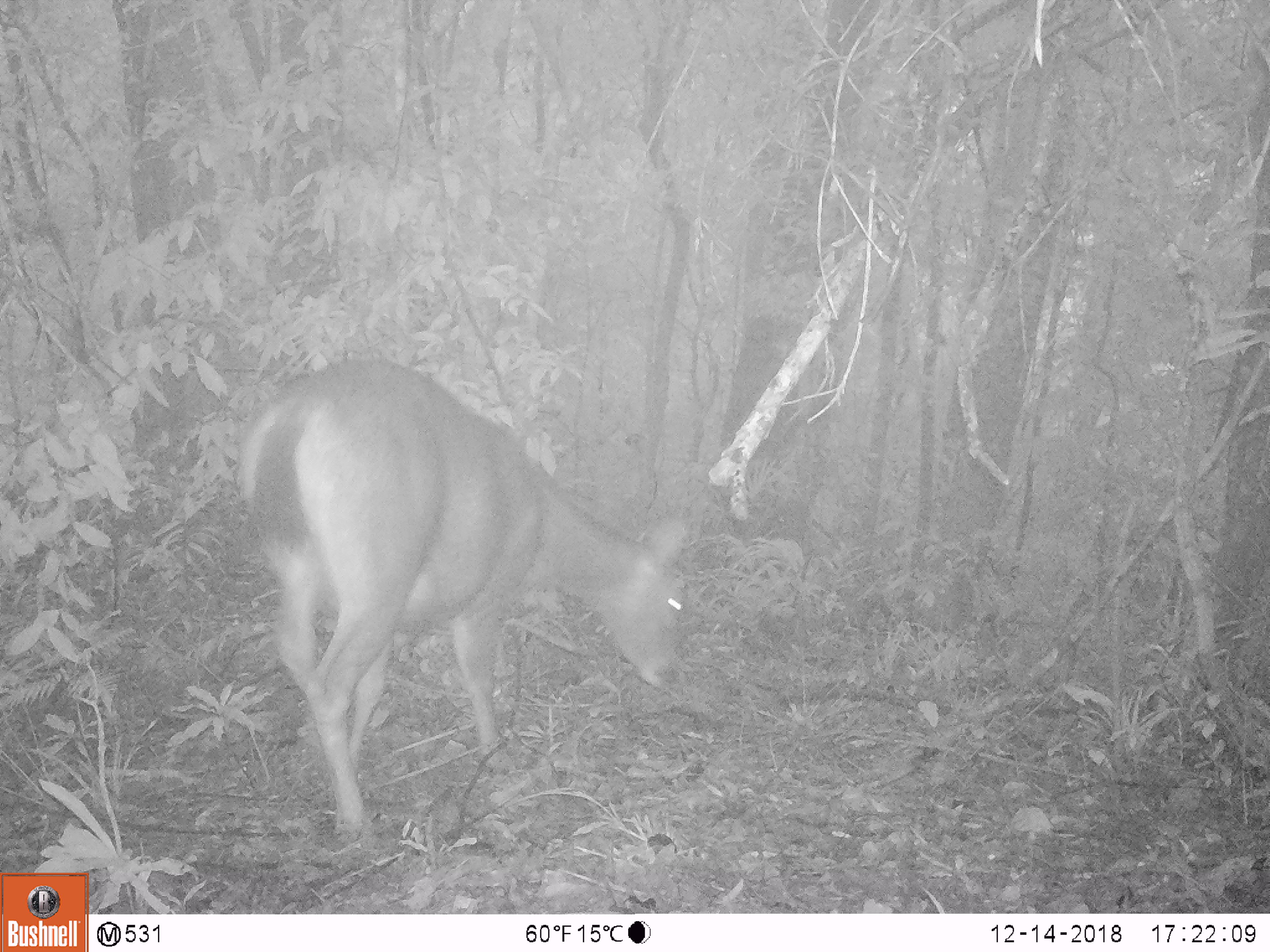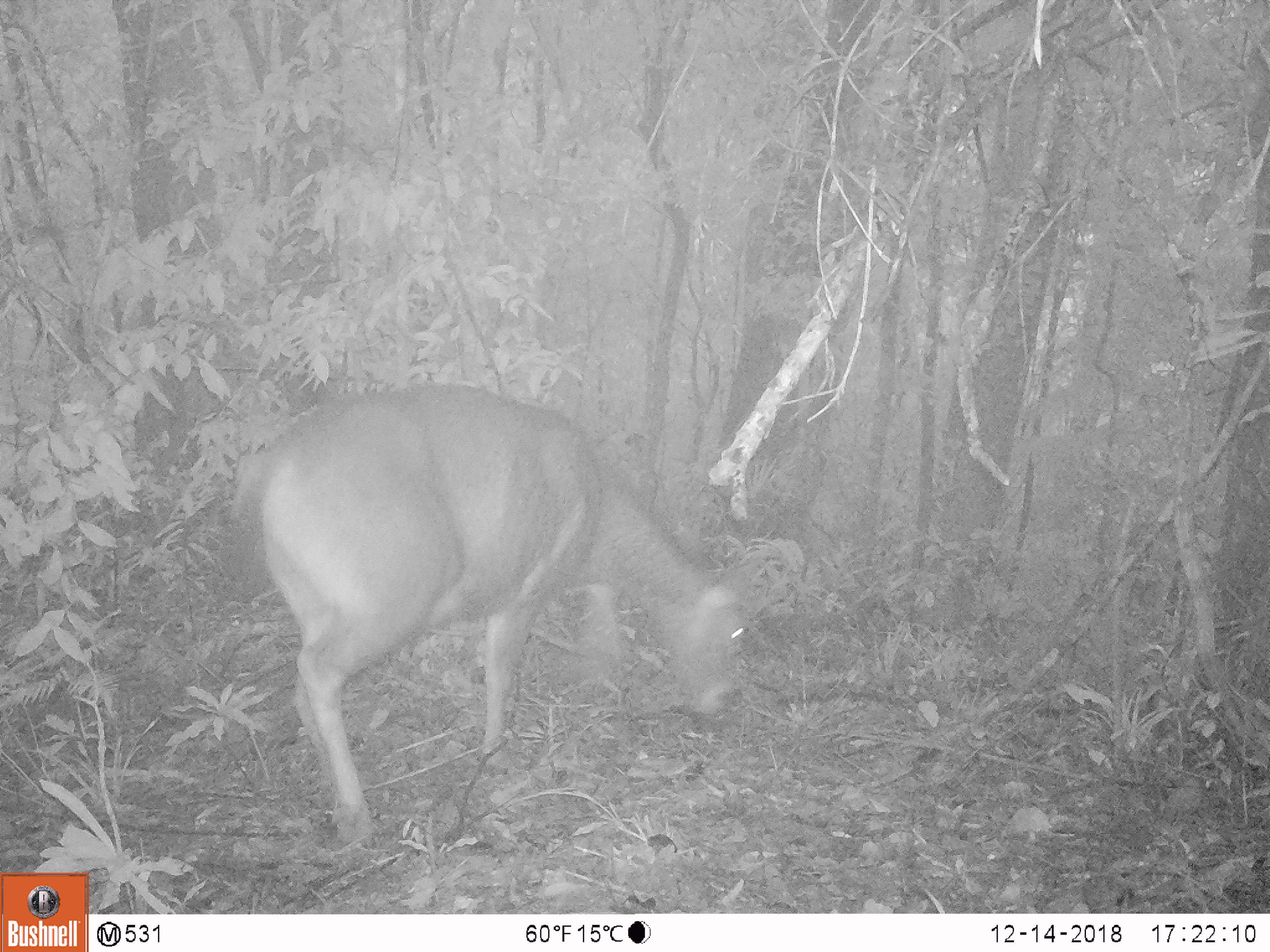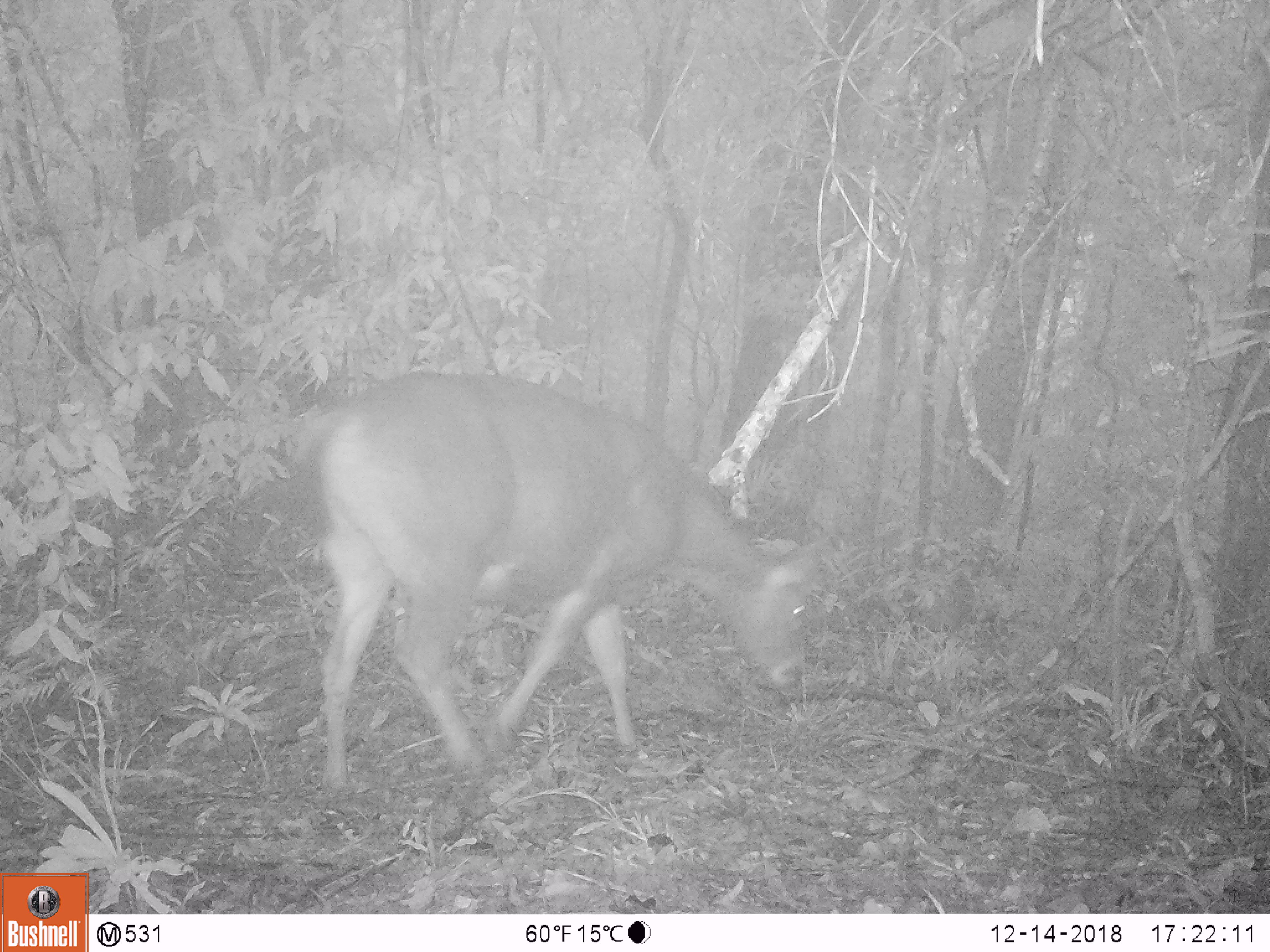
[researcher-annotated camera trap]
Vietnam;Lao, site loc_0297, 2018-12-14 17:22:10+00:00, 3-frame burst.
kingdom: Animalia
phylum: Chordata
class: Mammalia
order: Artiodactyla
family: Cervidae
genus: Rusa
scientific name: Rusa unicolor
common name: sambar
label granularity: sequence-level